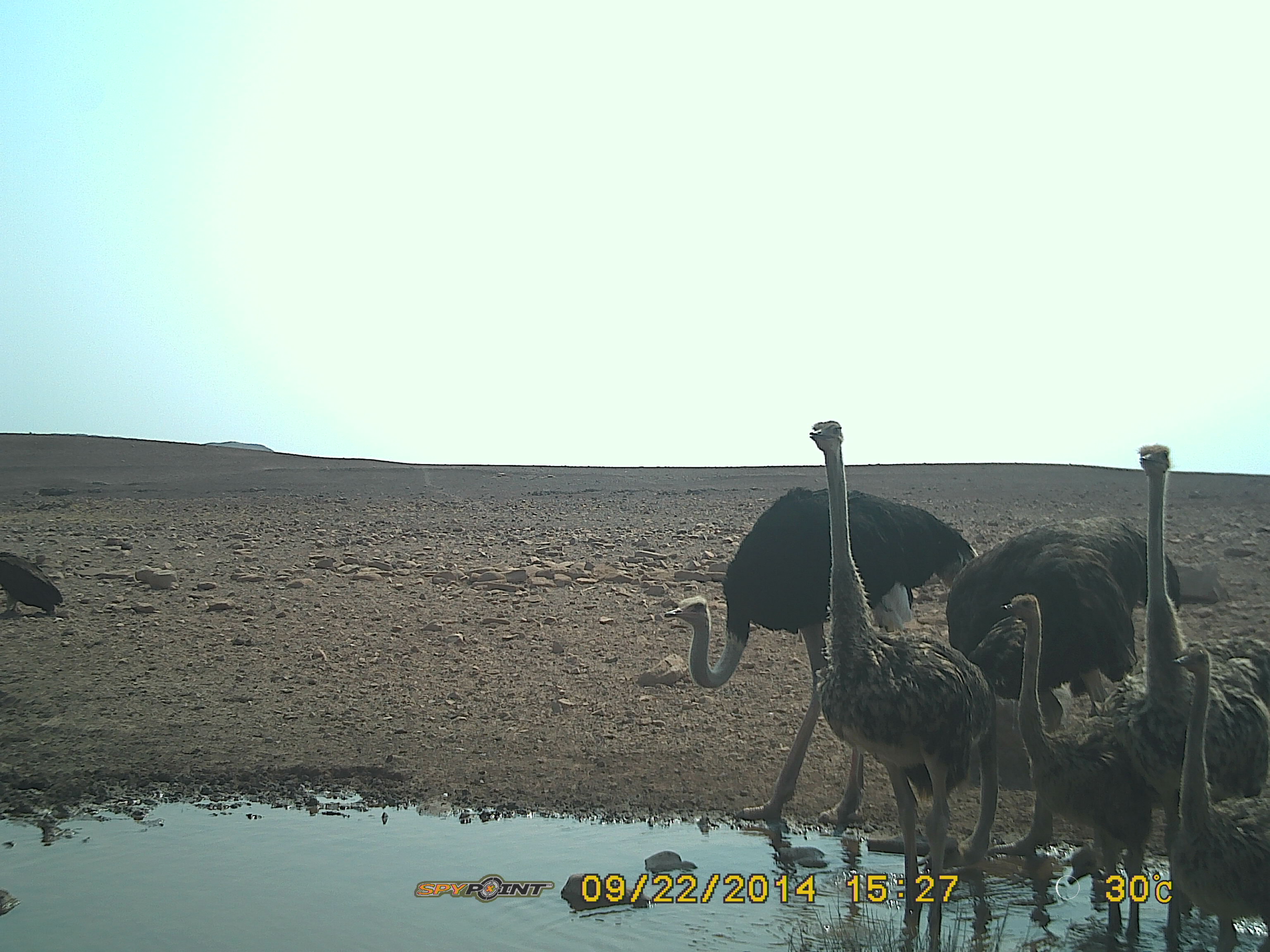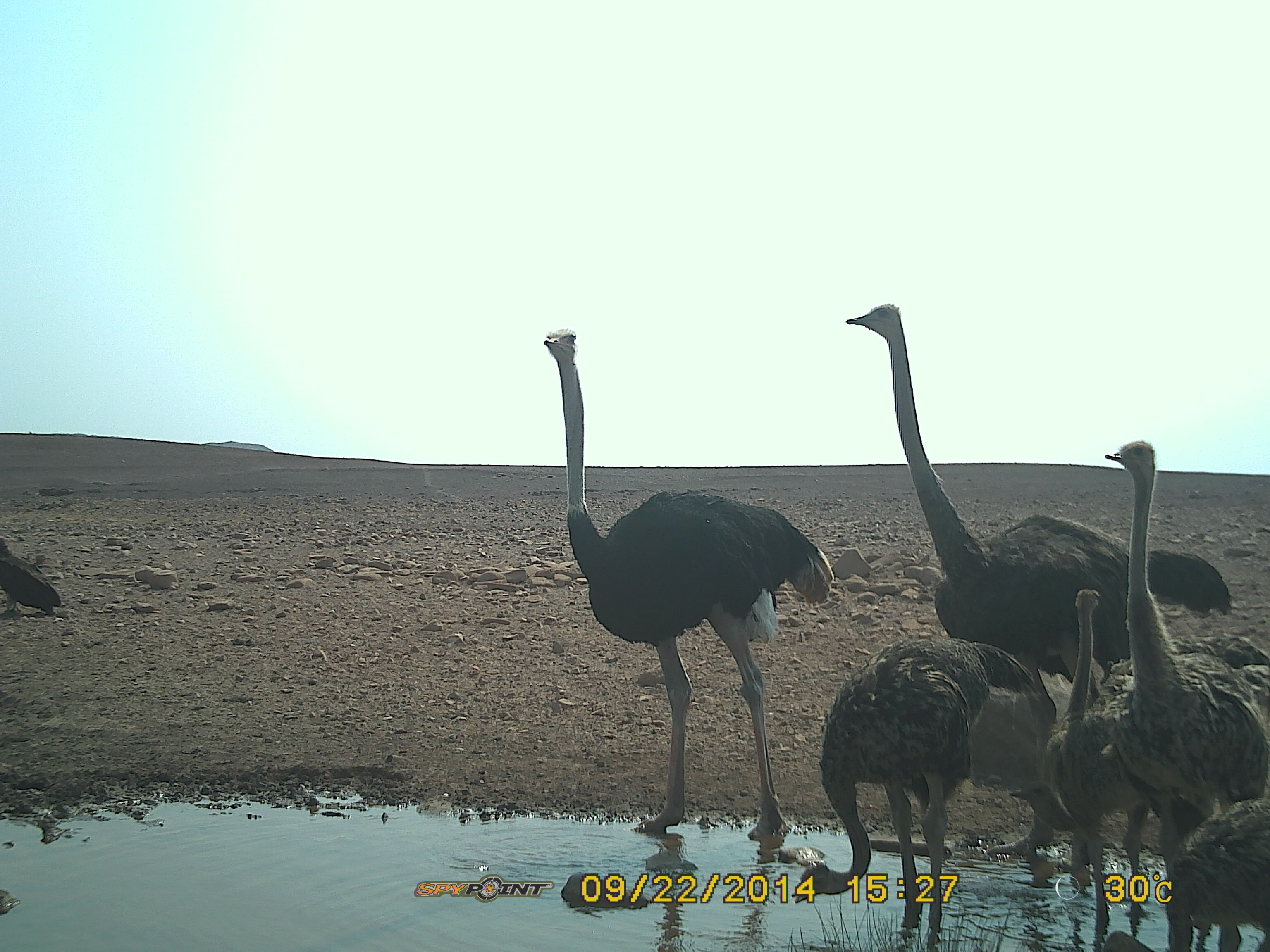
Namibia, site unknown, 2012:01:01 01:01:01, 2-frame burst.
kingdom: Animalia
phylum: Chordata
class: Aves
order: Struthioniformes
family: Struthionidae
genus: Struthio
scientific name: Struthio camelus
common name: common ostrich